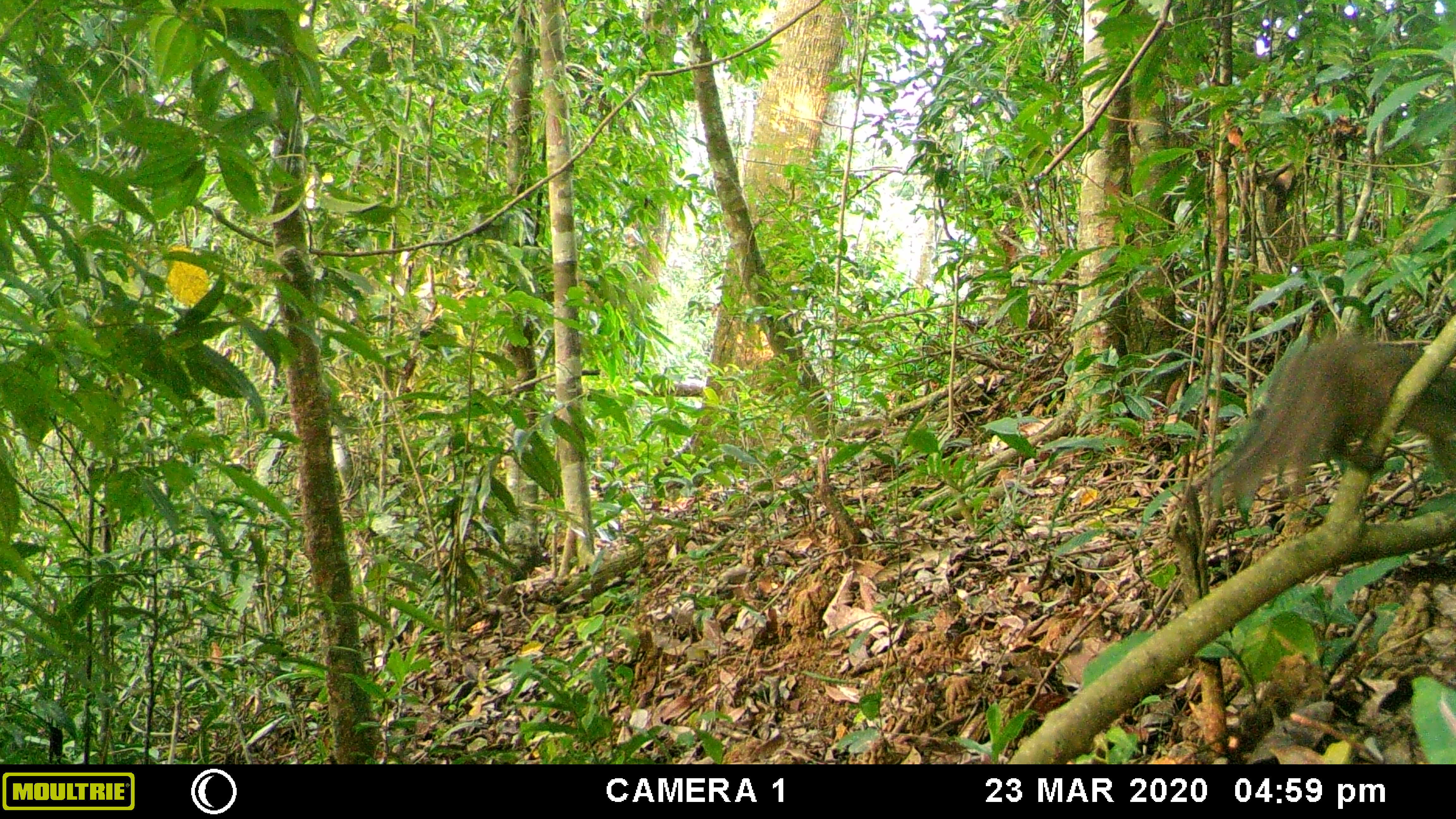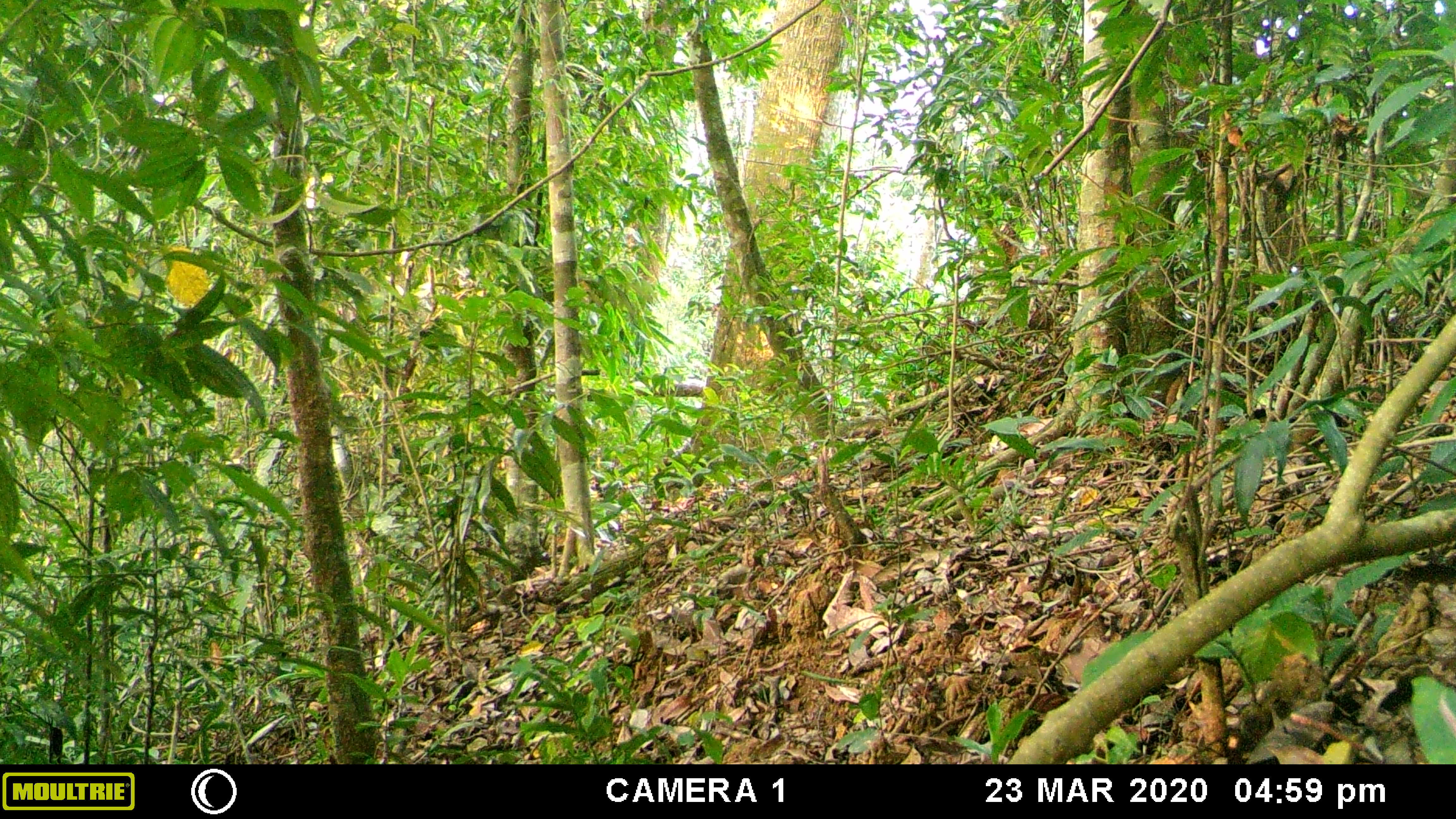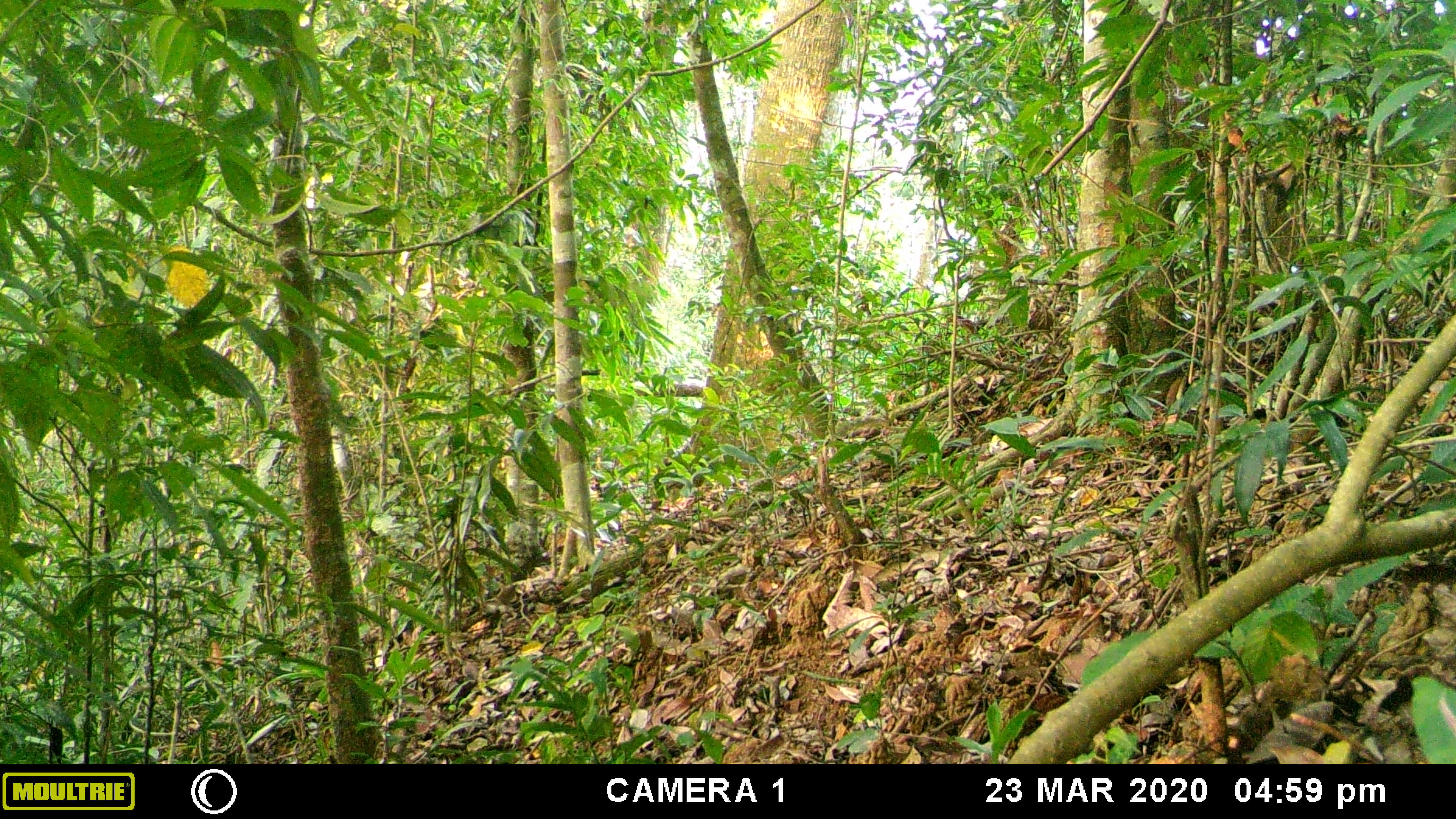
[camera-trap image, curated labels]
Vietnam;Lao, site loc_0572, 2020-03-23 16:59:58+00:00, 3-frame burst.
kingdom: Animalia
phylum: Chordata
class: Mammalia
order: Rodentia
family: Sciuridae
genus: Dremomys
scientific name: Dremomys rufigenis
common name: red-cheeked squirrel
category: red cheeked squirrel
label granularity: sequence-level